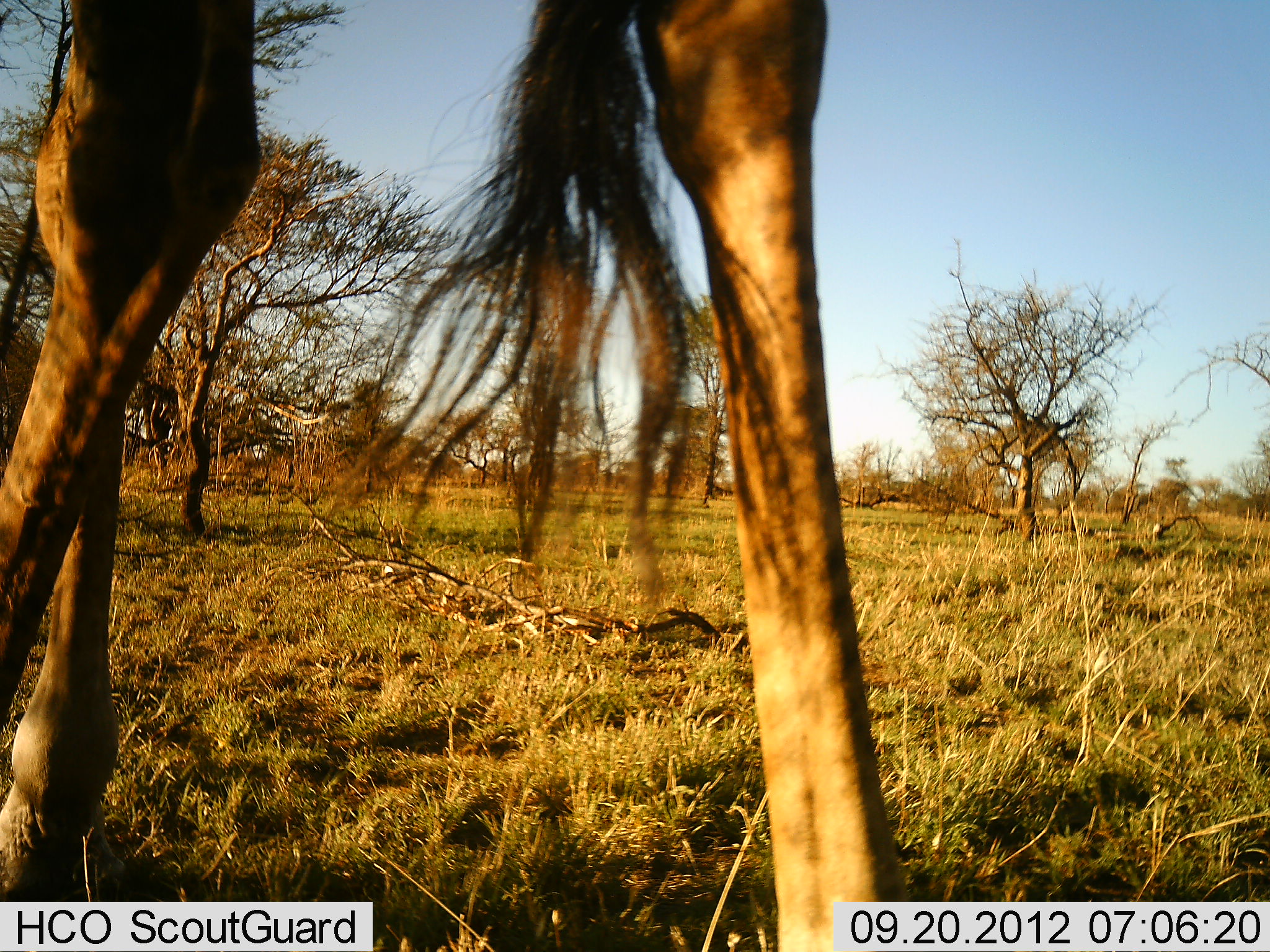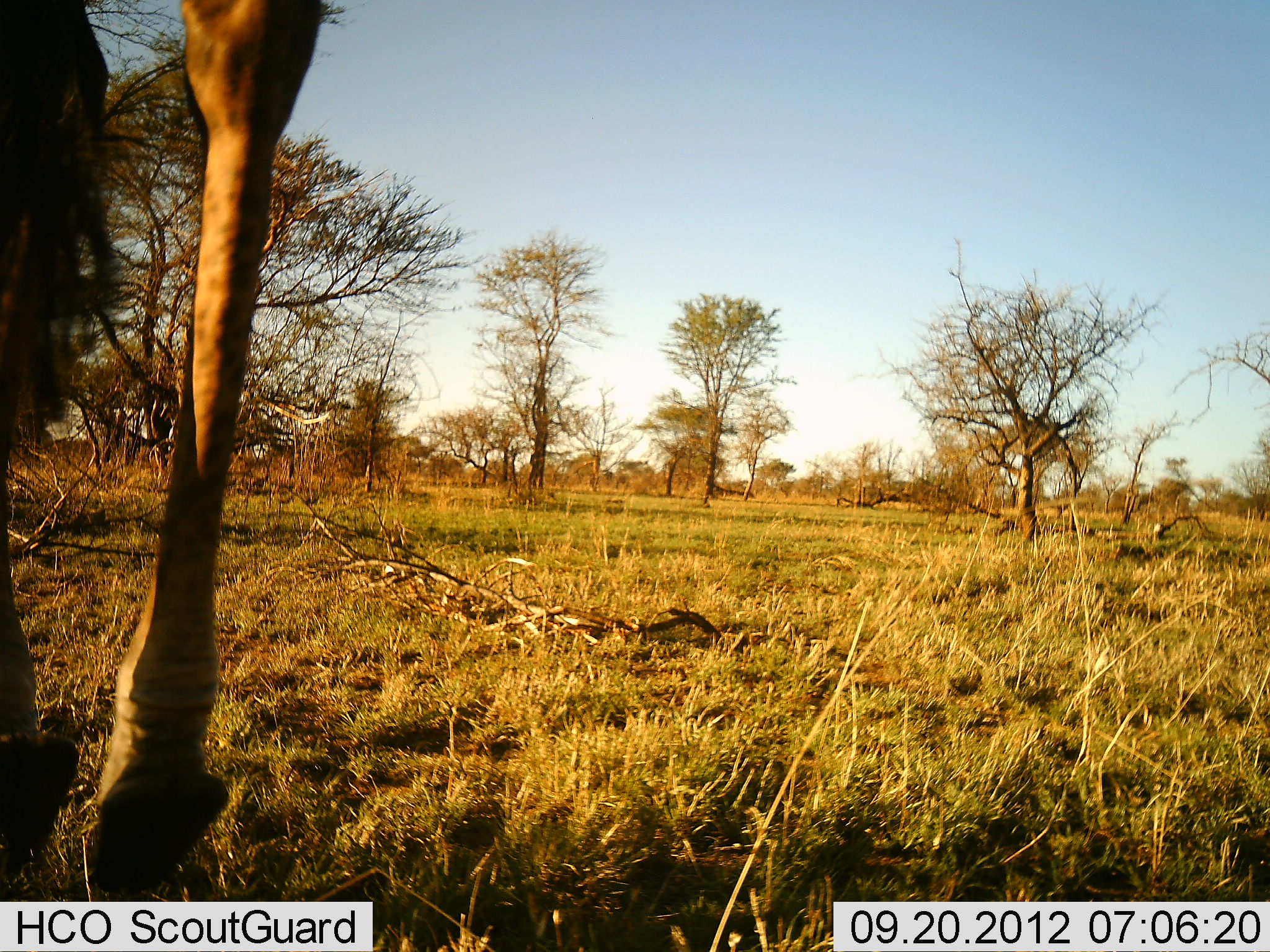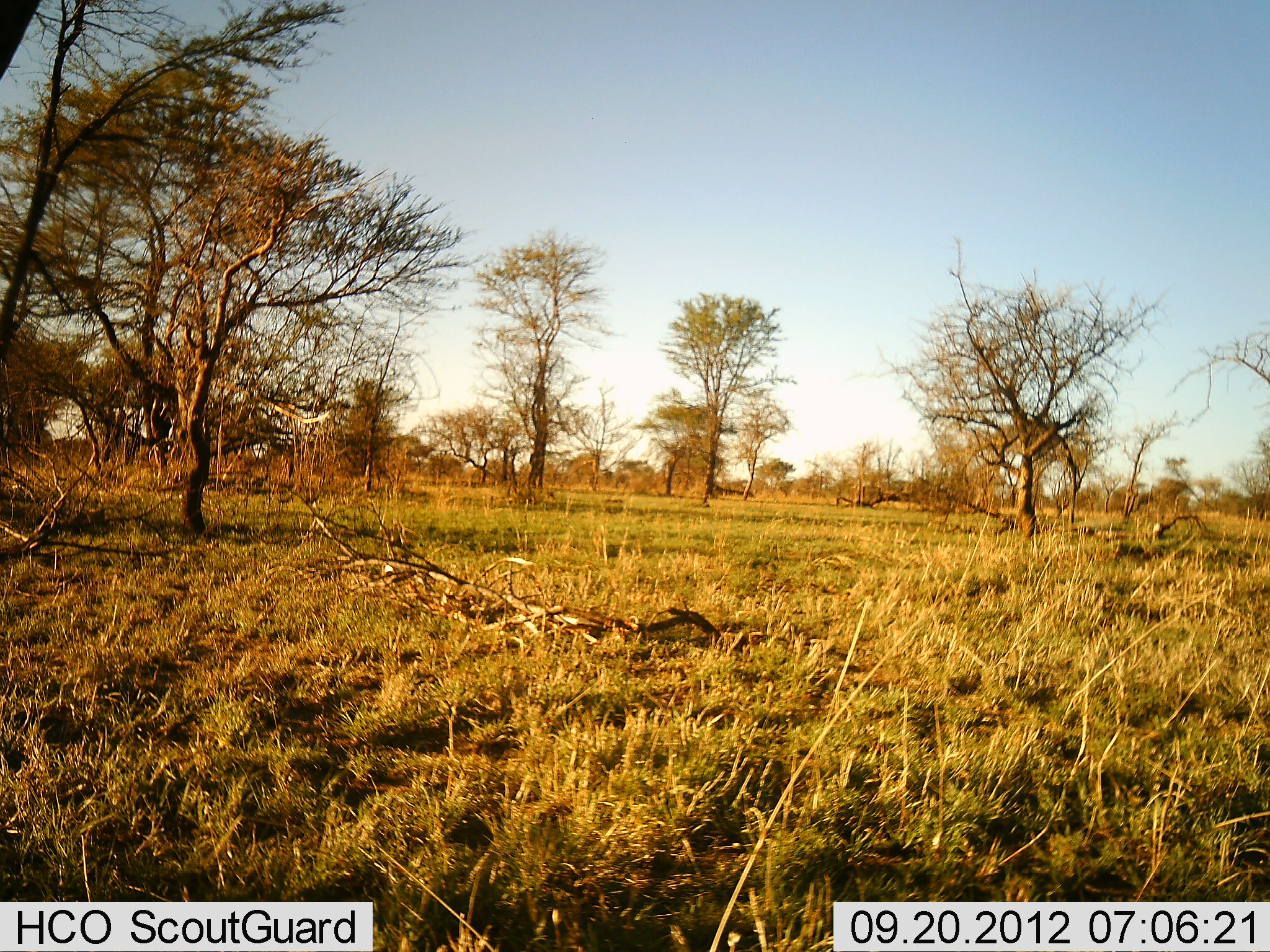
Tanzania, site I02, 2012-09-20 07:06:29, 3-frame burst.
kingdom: Animalia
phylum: Chordata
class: Mammalia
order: Artiodactyla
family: Giraffidae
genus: Giraffa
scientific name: Giraffa camelopardalis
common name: giraffe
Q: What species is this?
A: Giraffe (Giraffa camelopardalis).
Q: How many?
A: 1.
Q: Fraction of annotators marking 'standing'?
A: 10%.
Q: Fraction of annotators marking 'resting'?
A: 0%.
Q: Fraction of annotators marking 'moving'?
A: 90%.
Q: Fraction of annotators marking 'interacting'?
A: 0%.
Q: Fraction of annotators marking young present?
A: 0%.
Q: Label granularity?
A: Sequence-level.